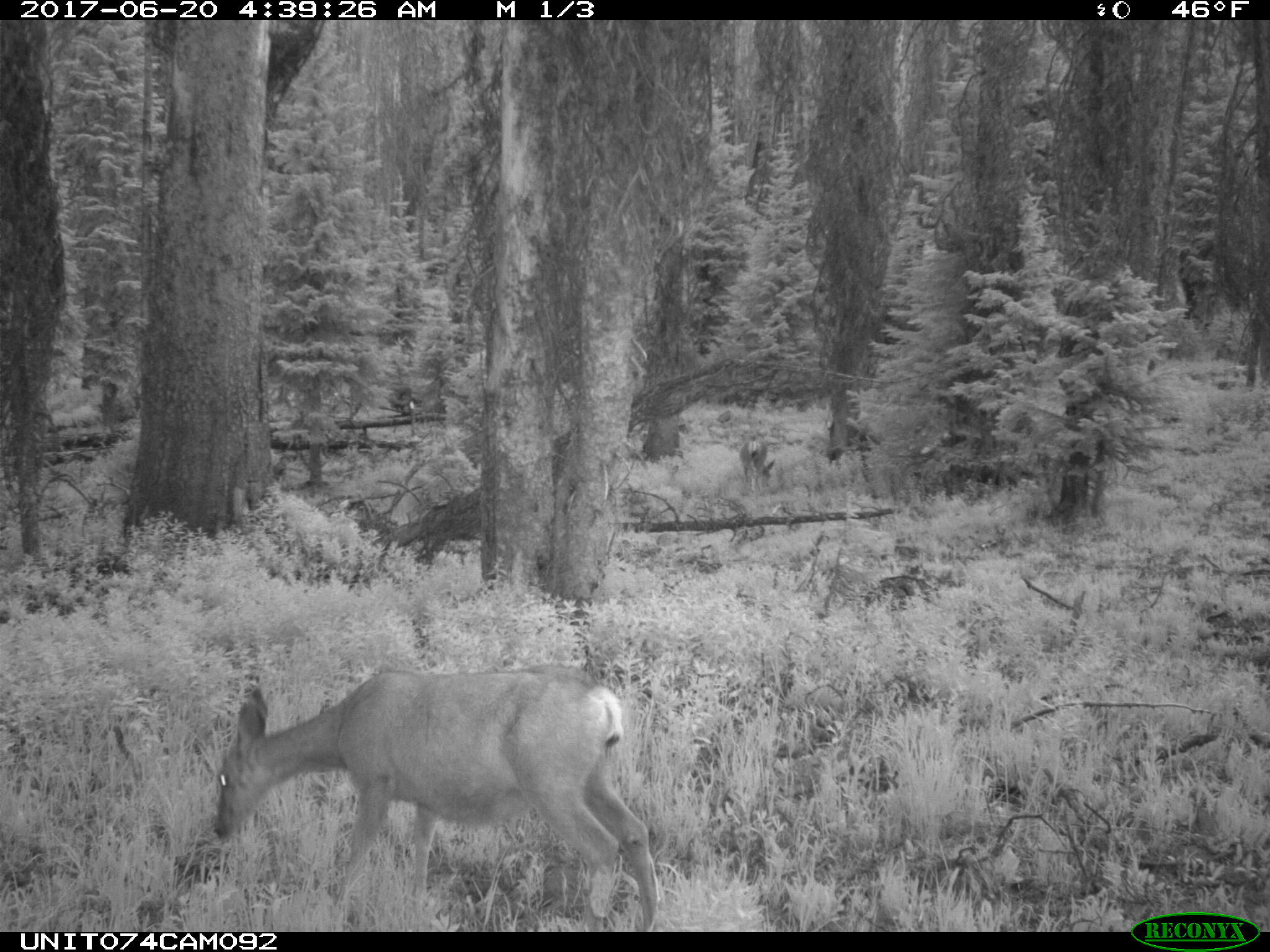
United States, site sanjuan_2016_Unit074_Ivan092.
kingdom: Animalia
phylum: Chordata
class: Mammalia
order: Artiodactyla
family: Cervidae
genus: Odocoileus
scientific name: Odocoileus hemionus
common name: mule deer